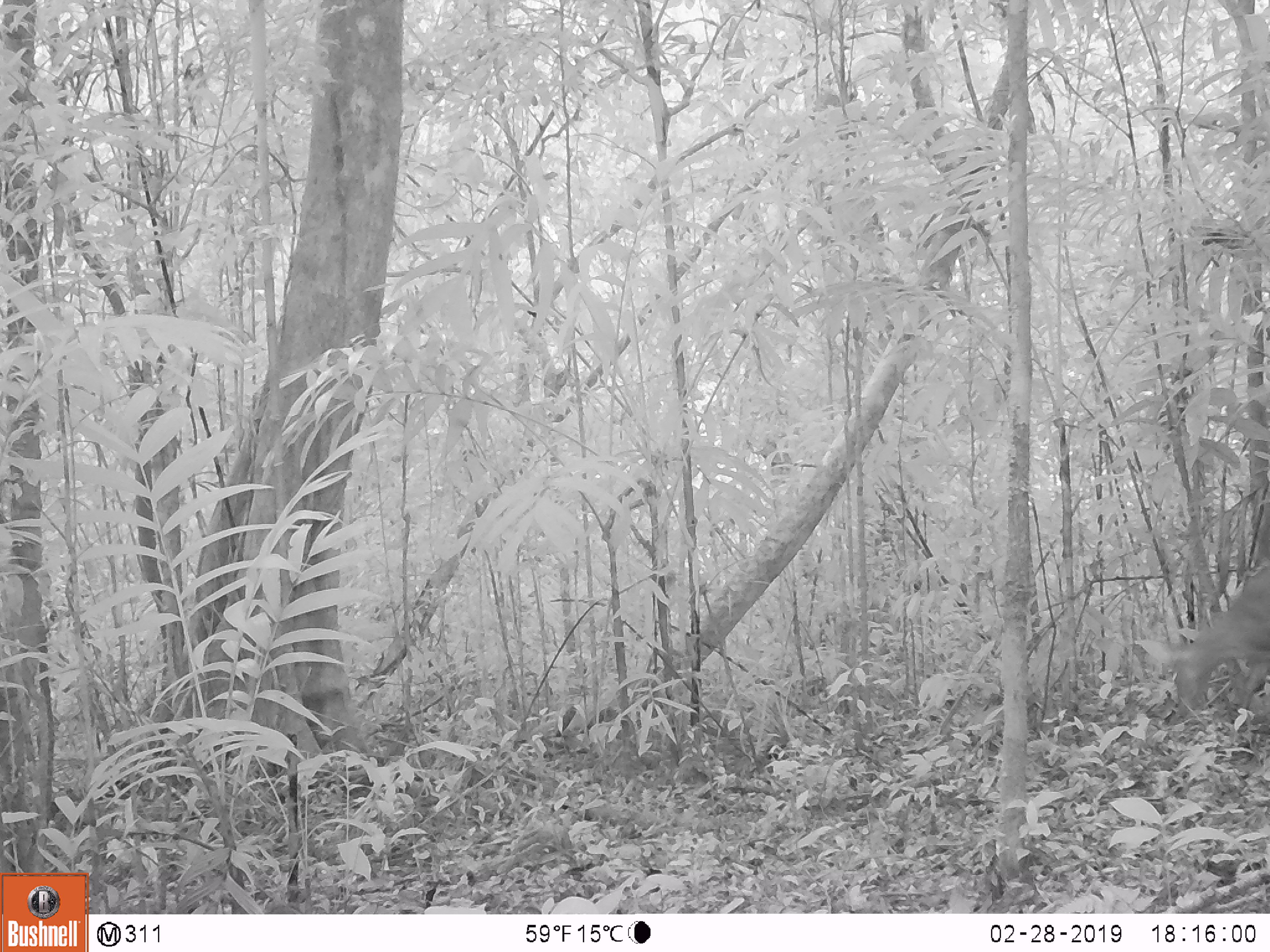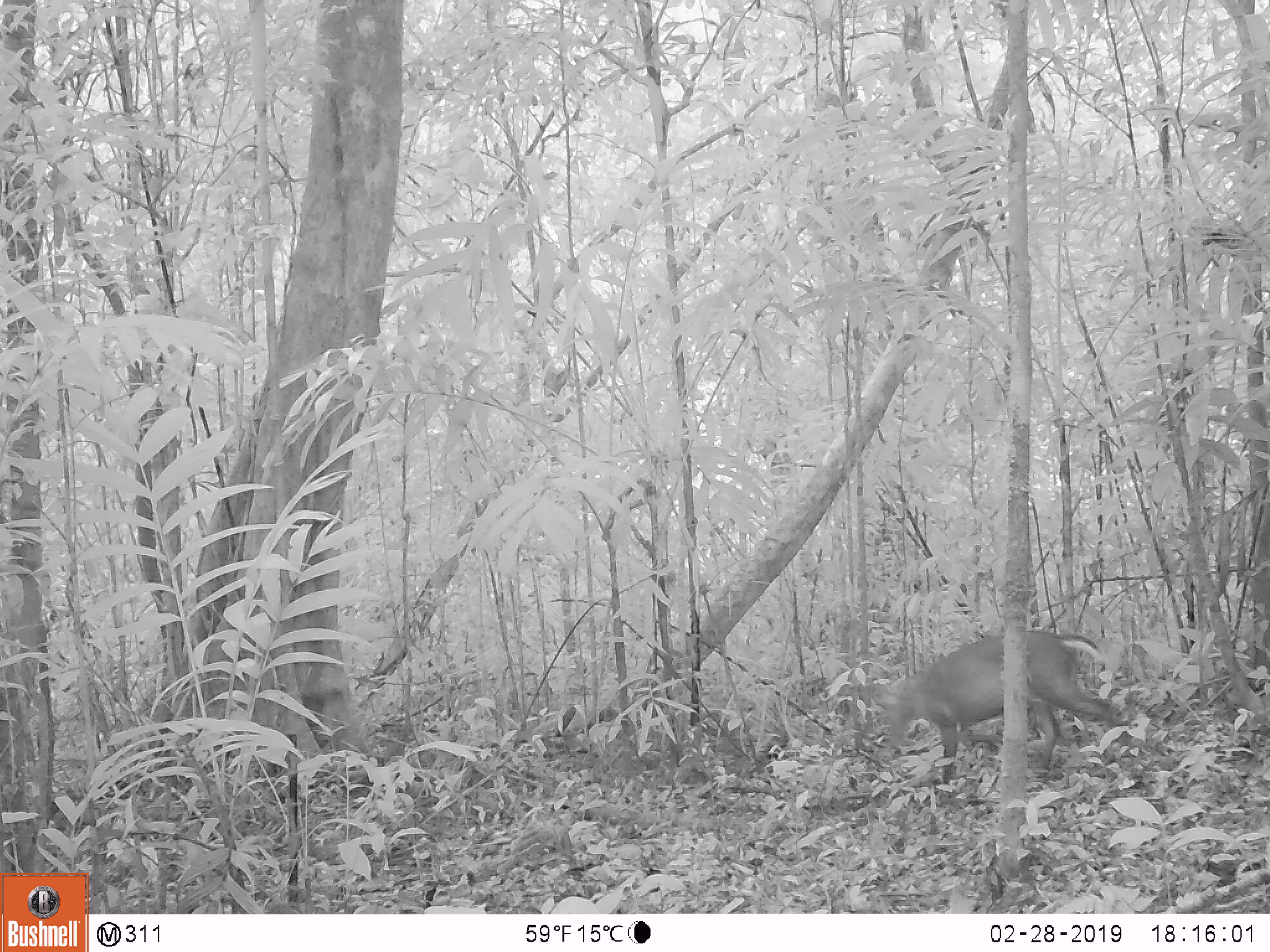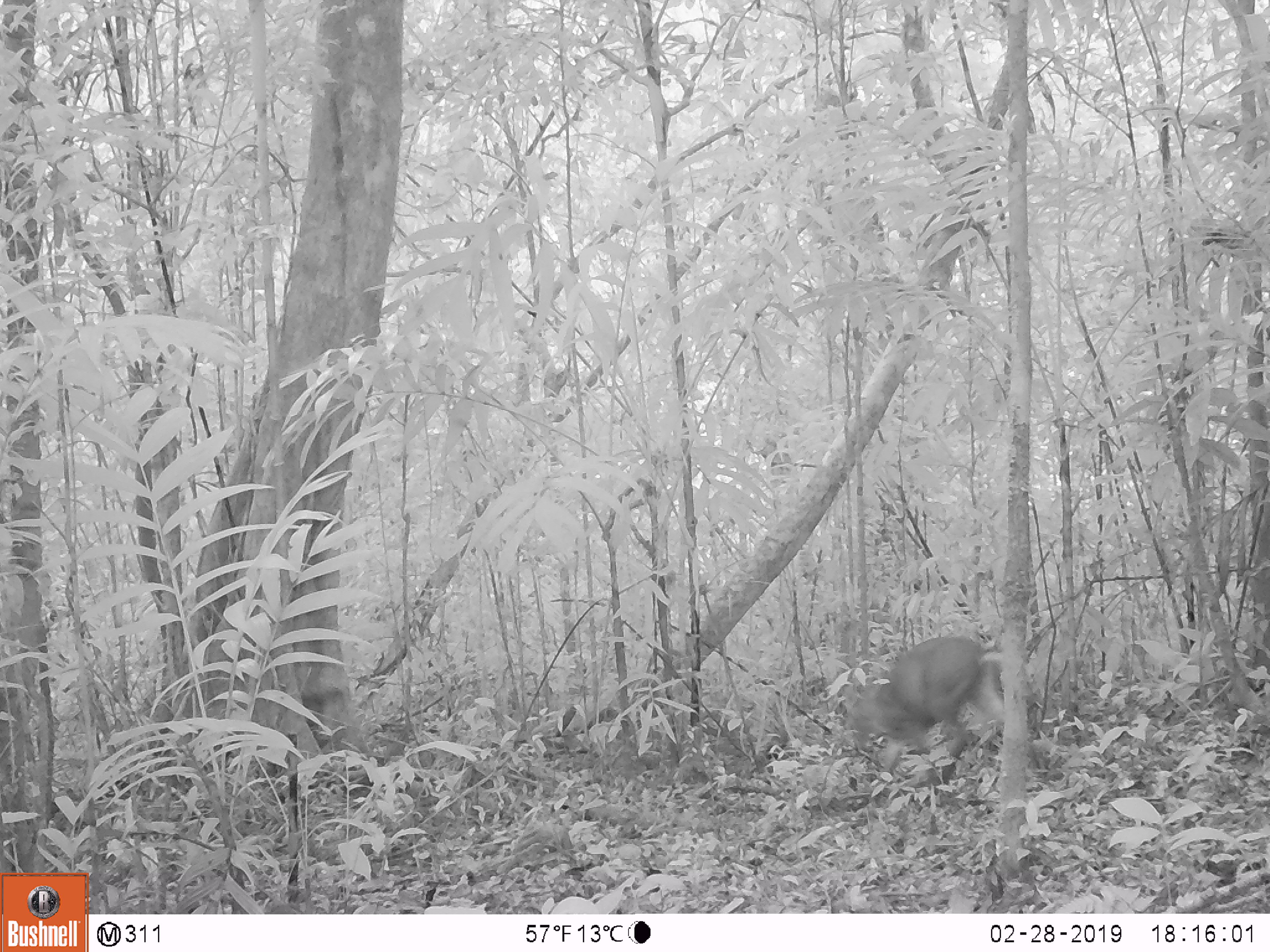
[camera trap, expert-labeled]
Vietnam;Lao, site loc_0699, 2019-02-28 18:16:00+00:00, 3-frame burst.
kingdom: Animalia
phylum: Chordata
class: Mammalia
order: Artiodactyla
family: Cervidae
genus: Muntiacus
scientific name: Muntiacus rooseveltorum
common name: roosevelt's muntjac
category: roosevelts muntjac group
Roosevelts muntjac group (roosevelt's muntjac) (Muntiacus rooseveltorum). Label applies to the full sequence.